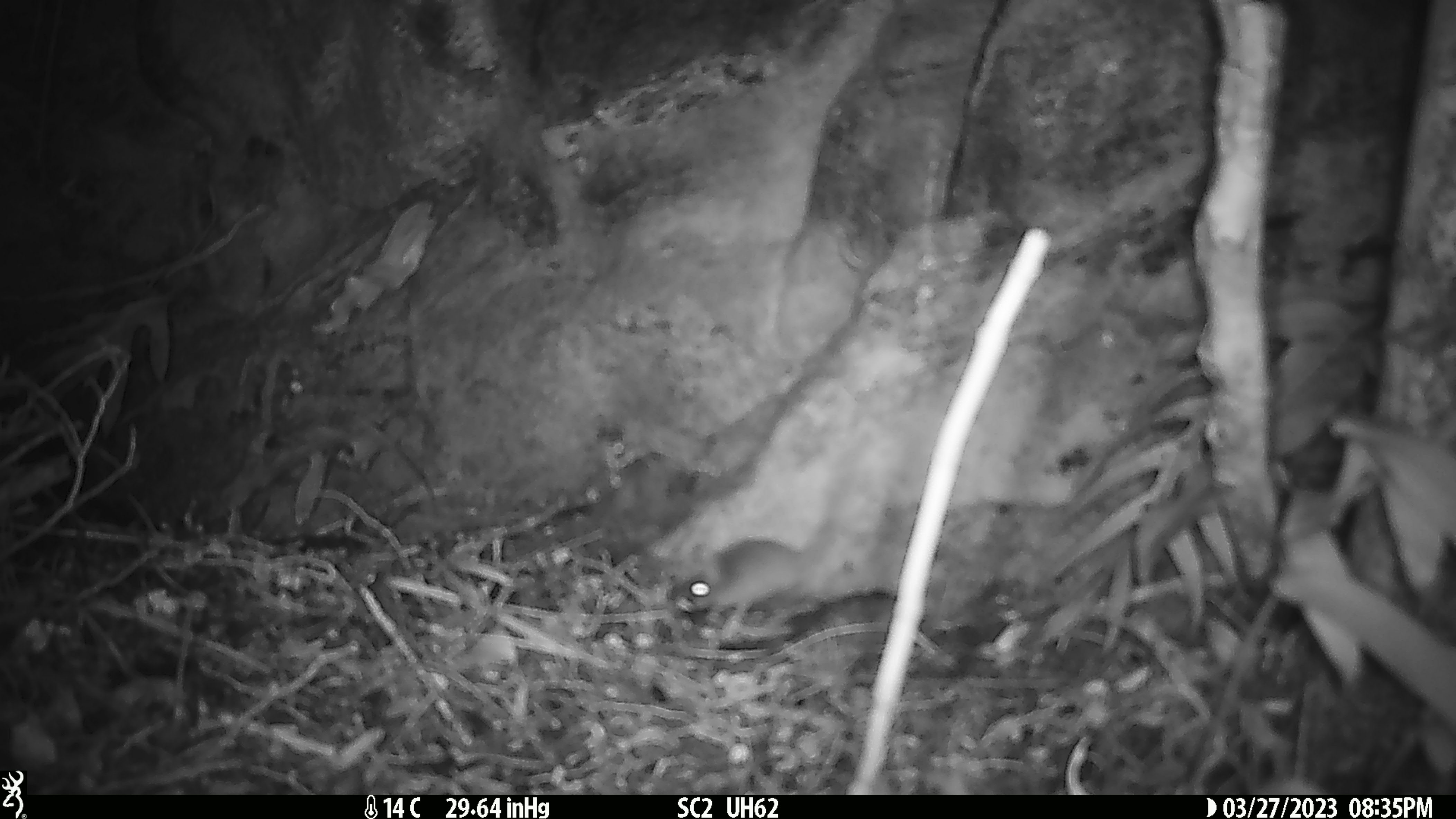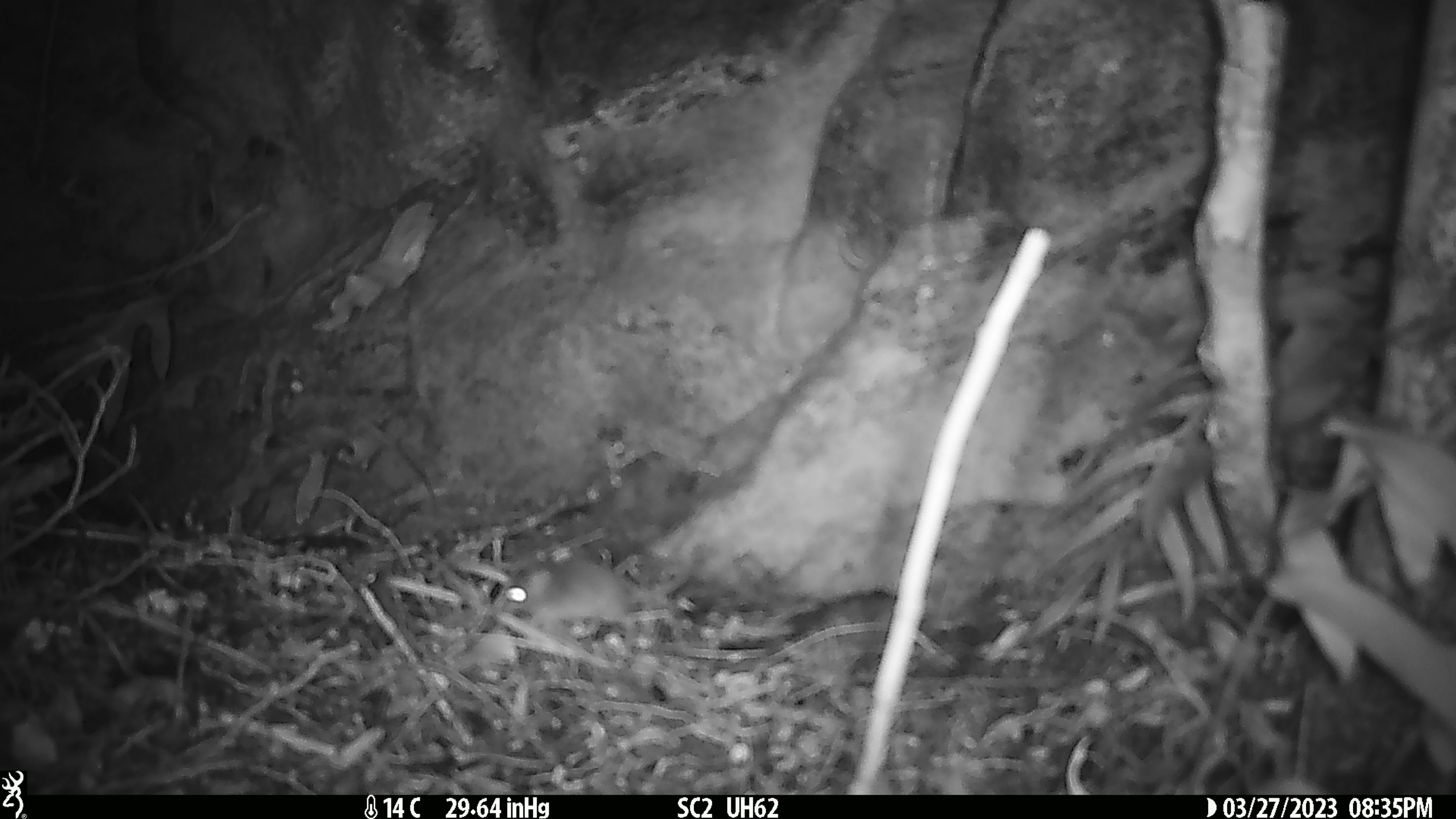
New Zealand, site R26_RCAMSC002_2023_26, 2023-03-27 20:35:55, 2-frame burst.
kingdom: Animalia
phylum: Chordata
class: Mammalia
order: Rodentia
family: Muridae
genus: Mus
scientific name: Mus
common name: mouse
Mouse (Mus).